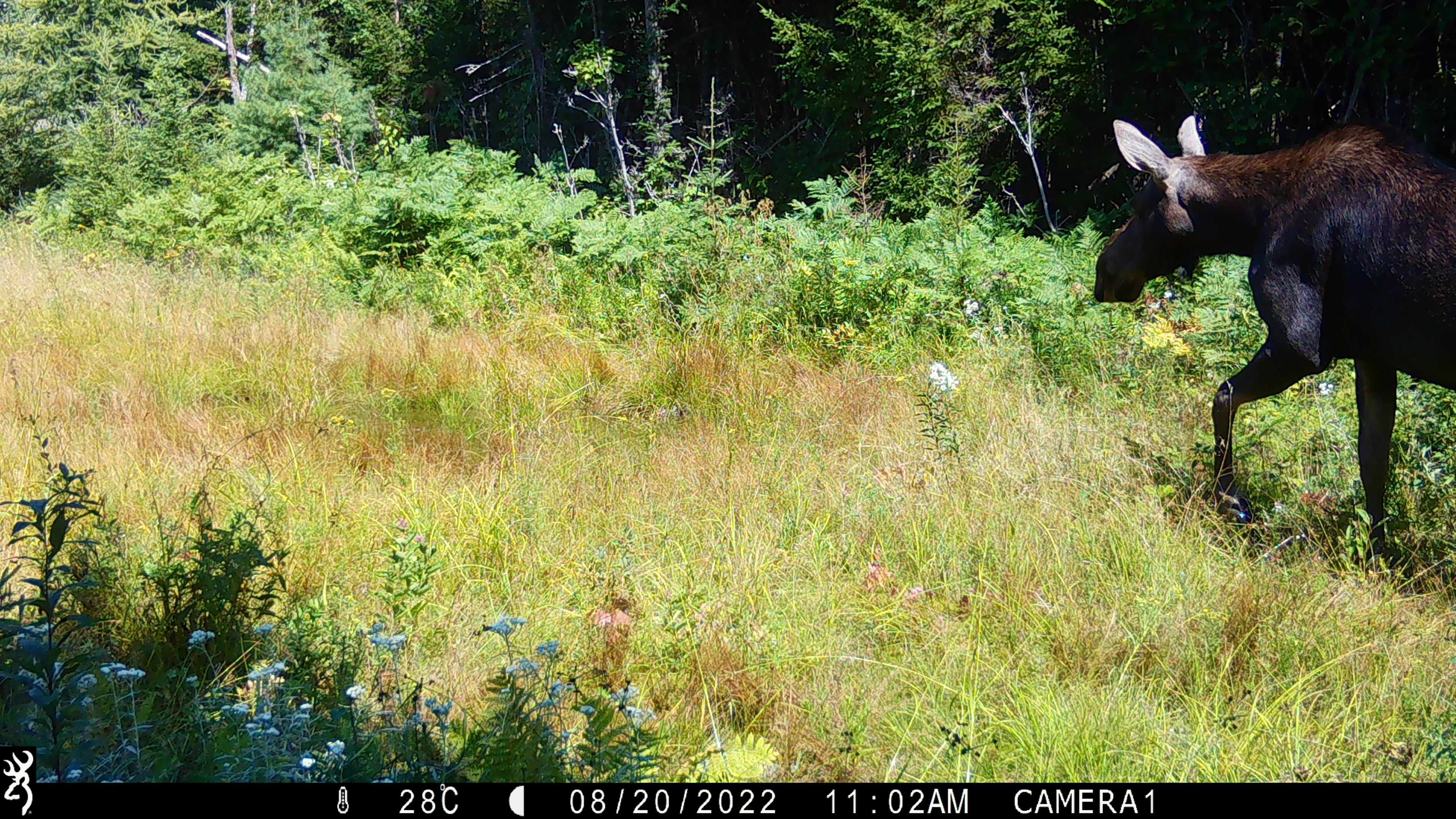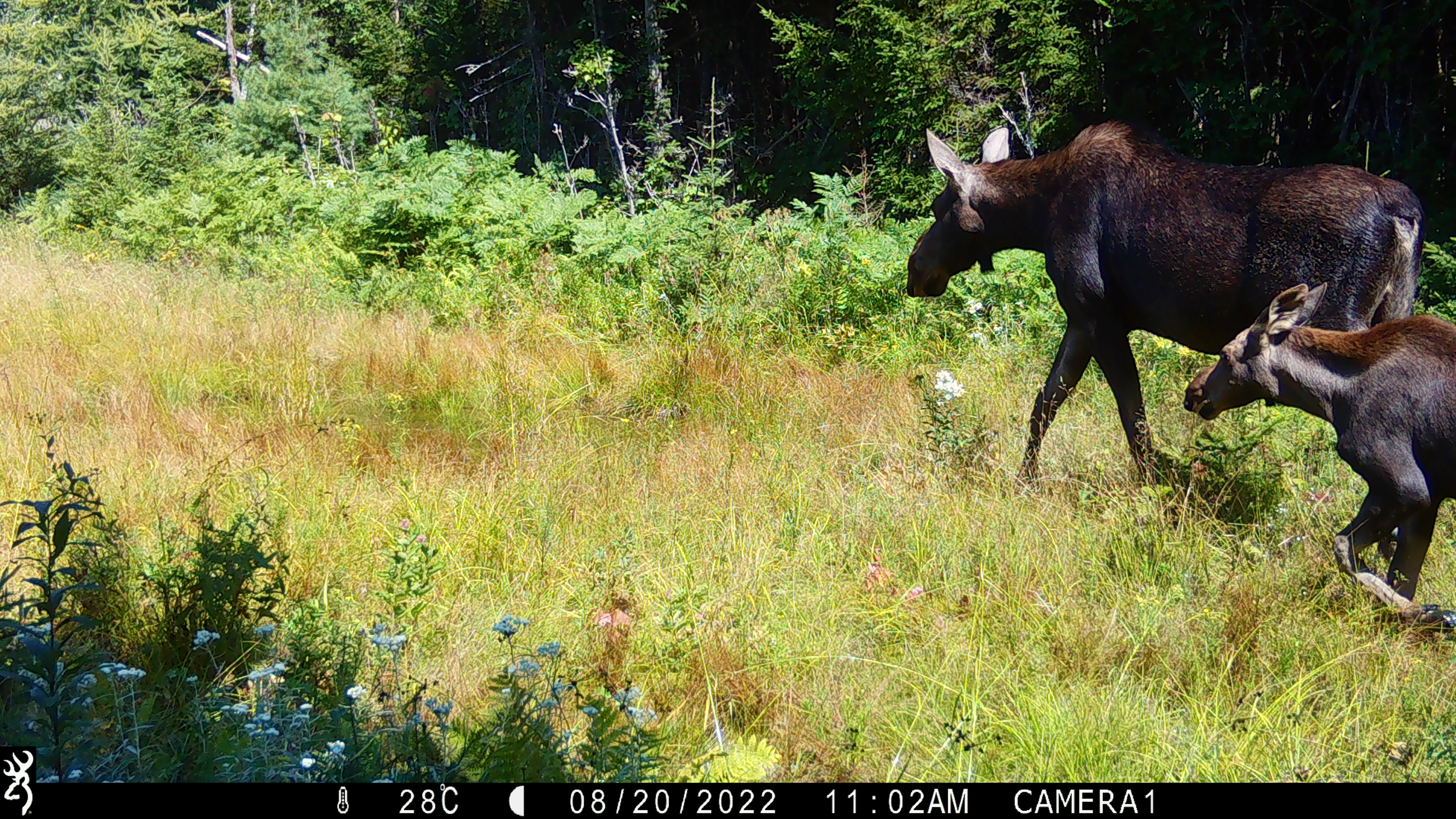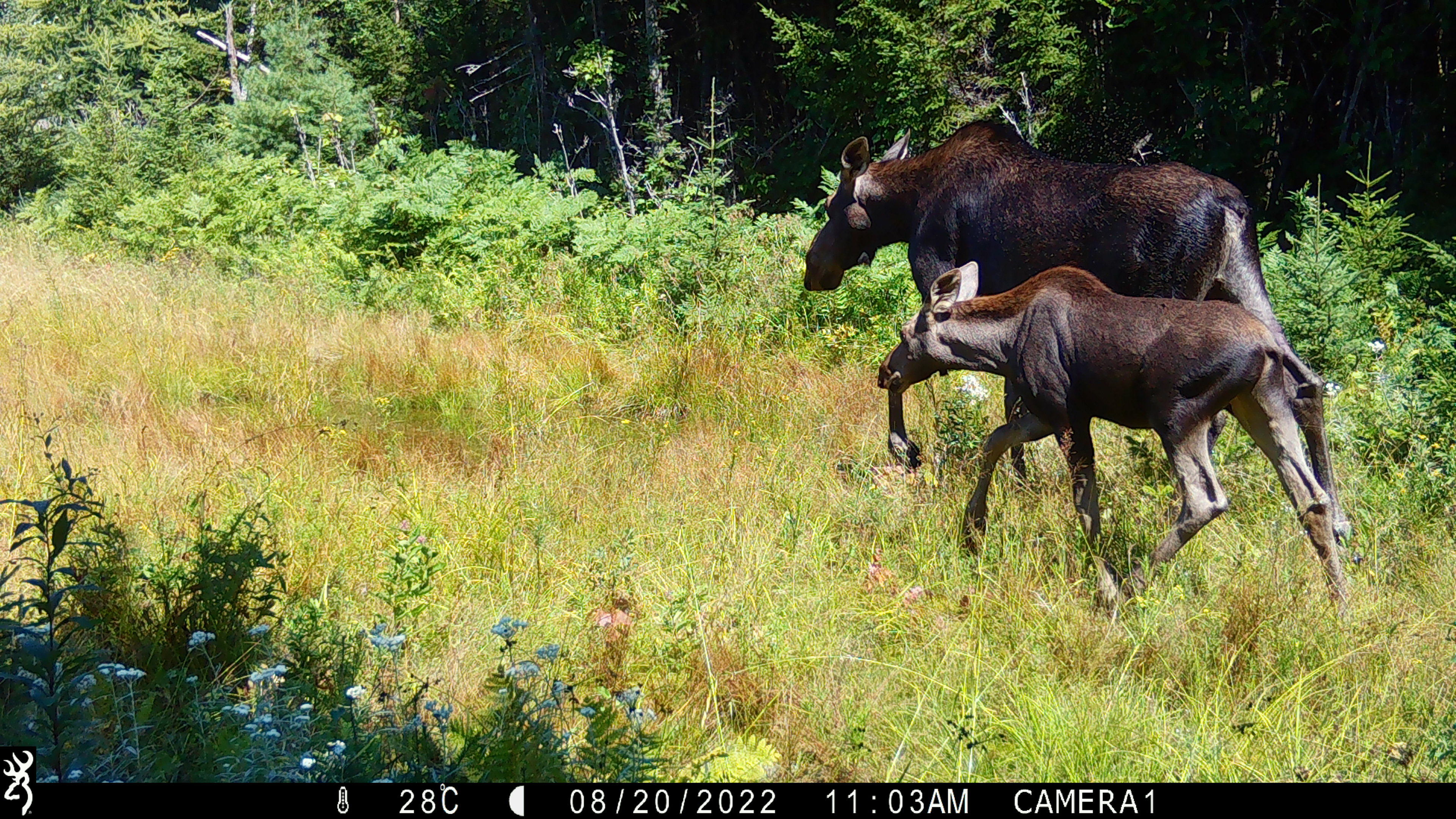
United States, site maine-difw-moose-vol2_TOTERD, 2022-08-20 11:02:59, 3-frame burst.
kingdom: Animalia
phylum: Chordata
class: Mammalia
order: Artiodactyla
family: Cervidae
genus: Alces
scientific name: Alces alces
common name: moose